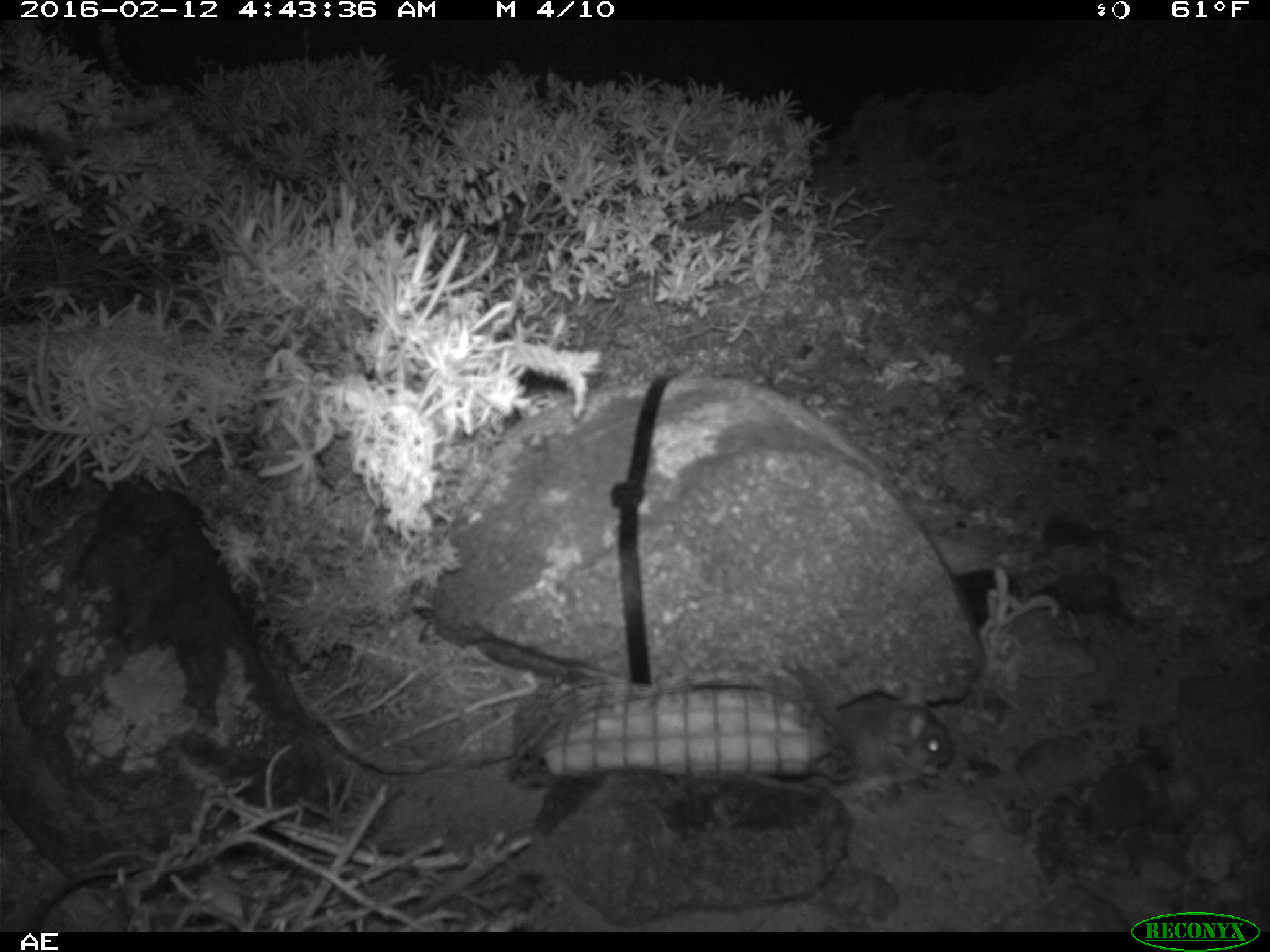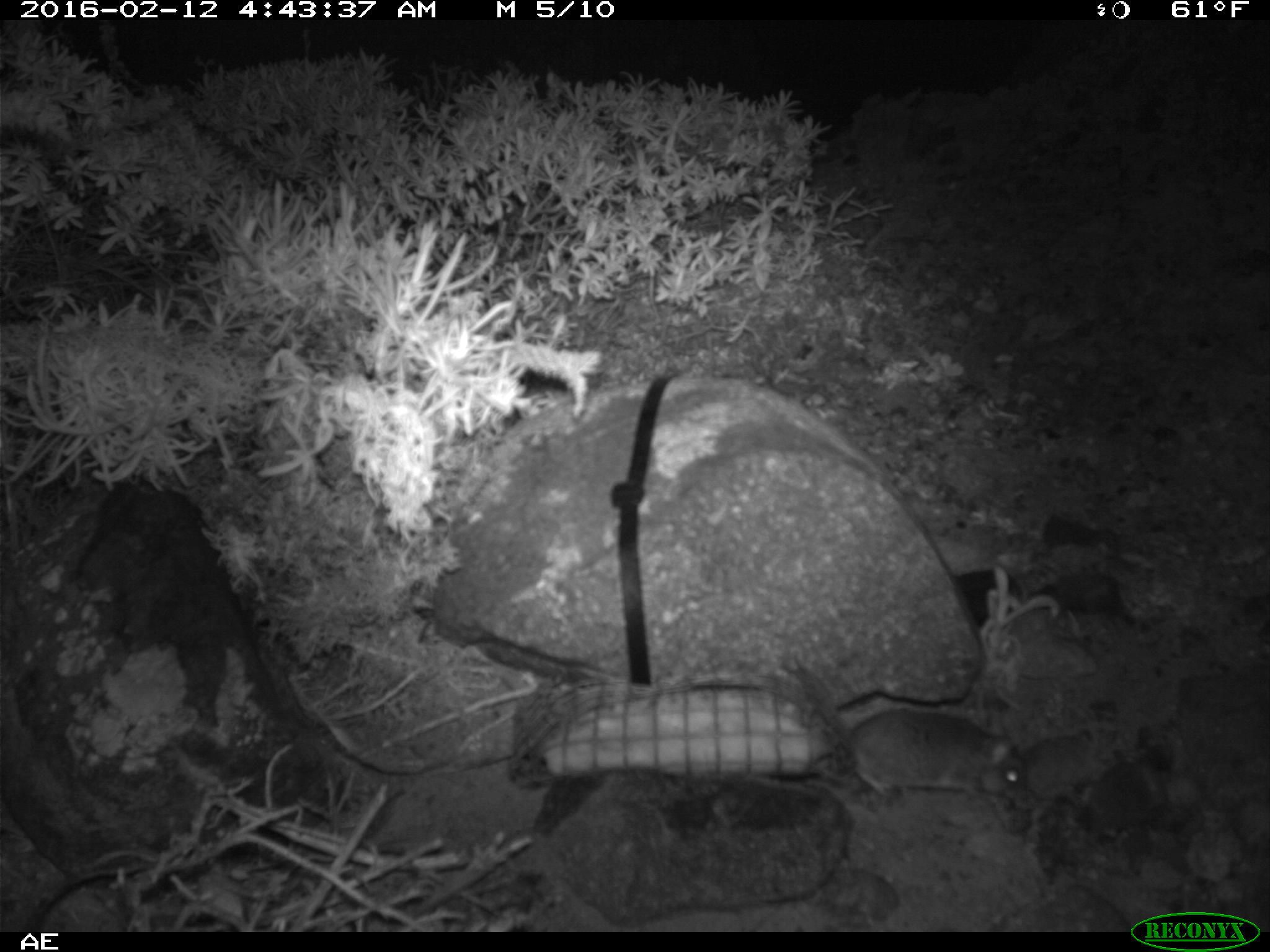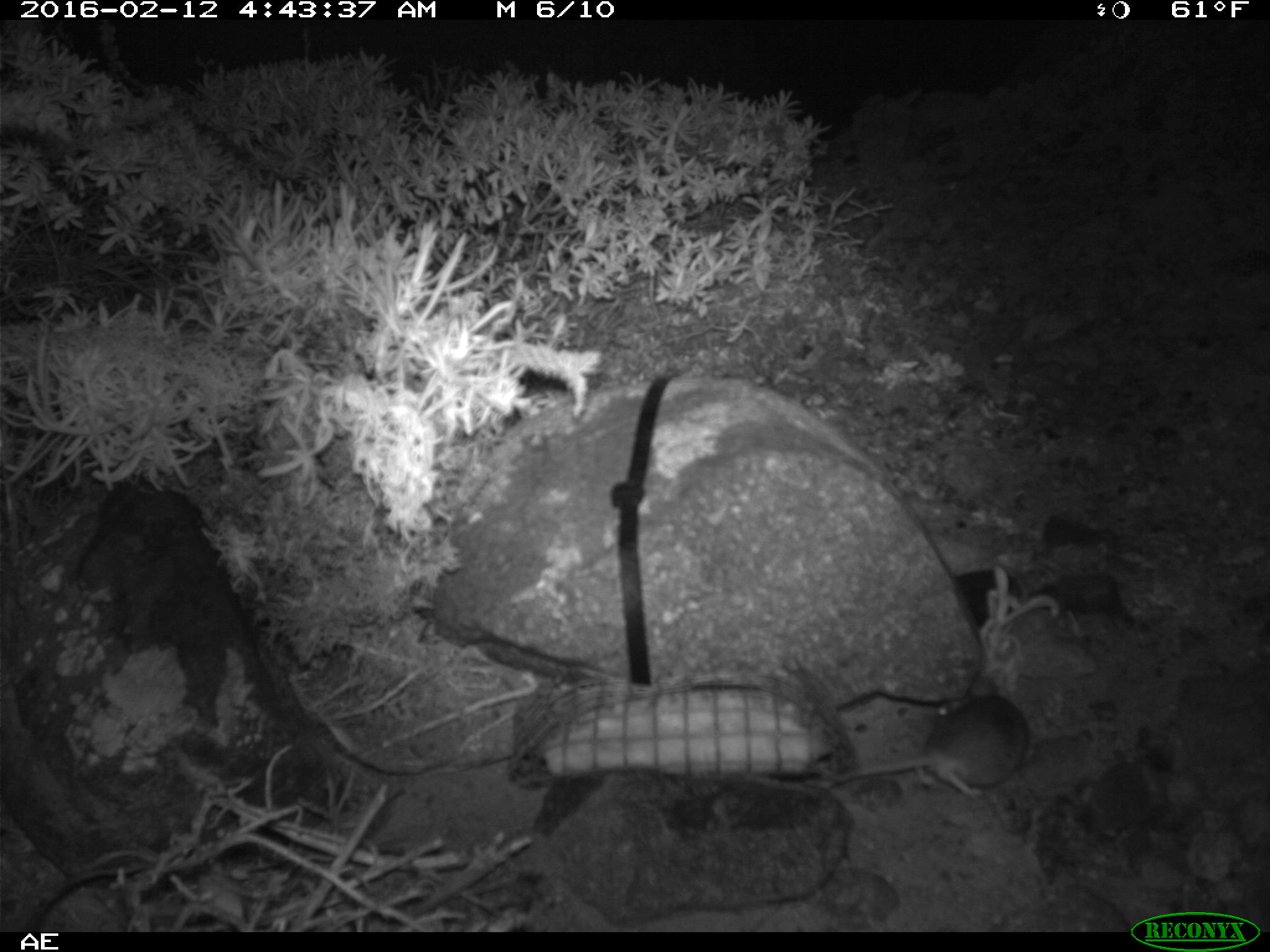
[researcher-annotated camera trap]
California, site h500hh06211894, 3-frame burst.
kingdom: Animalia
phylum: Chordata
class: Mammalia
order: Rodentia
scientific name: Rodentia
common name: rodent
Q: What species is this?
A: Rodent (Rodentia).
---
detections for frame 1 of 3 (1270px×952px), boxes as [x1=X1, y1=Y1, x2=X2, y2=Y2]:
rodent: [x1=810, y1=674, x2=956, y2=793]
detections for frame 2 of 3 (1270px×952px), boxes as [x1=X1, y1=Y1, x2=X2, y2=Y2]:
rodent: [x1=791, y1=658, x2=1028, y2=795]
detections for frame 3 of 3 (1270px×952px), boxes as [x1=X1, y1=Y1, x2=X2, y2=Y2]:
rodent: [x1=833, y1=680, x2=1031, y2=800]